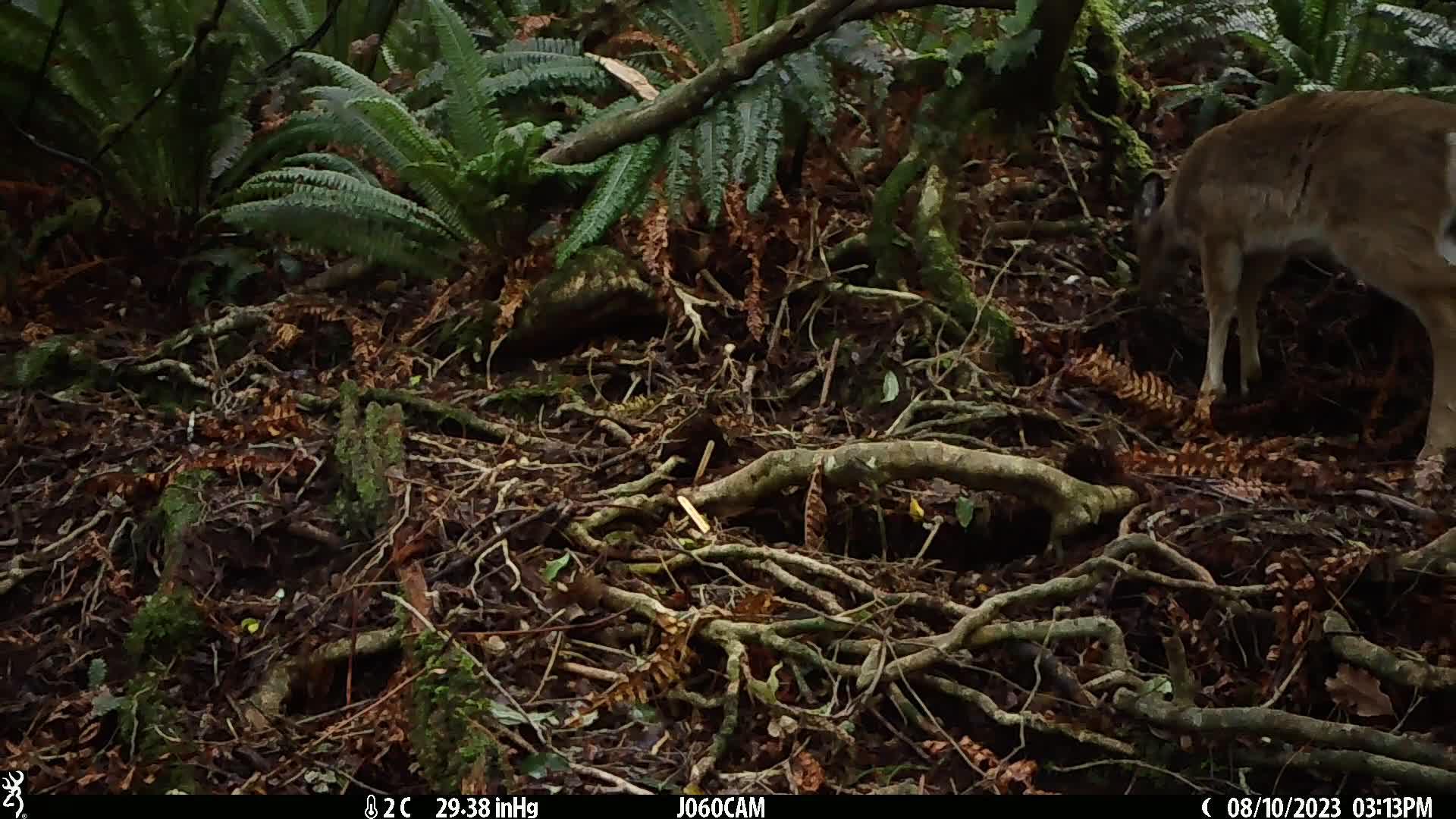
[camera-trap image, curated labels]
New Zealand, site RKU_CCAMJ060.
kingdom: Animalia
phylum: Chordata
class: Mammalia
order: Artiodactyla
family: Cervidae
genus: Odocoileus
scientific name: Odocoileus virginianus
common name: white-tailed deer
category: white tailed deer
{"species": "white tailed deer (white-tailed deer) (Odocoileus virginianus)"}